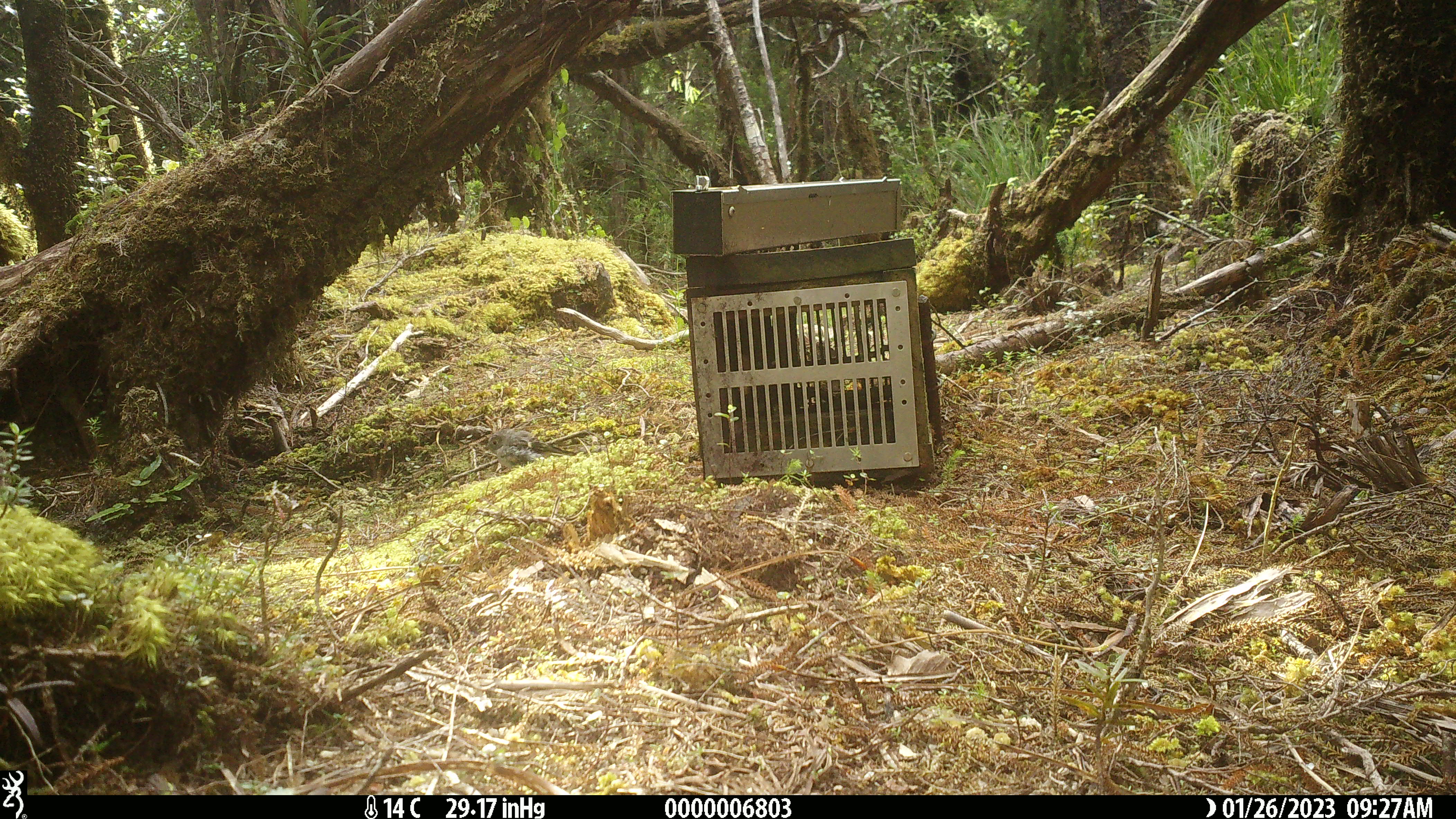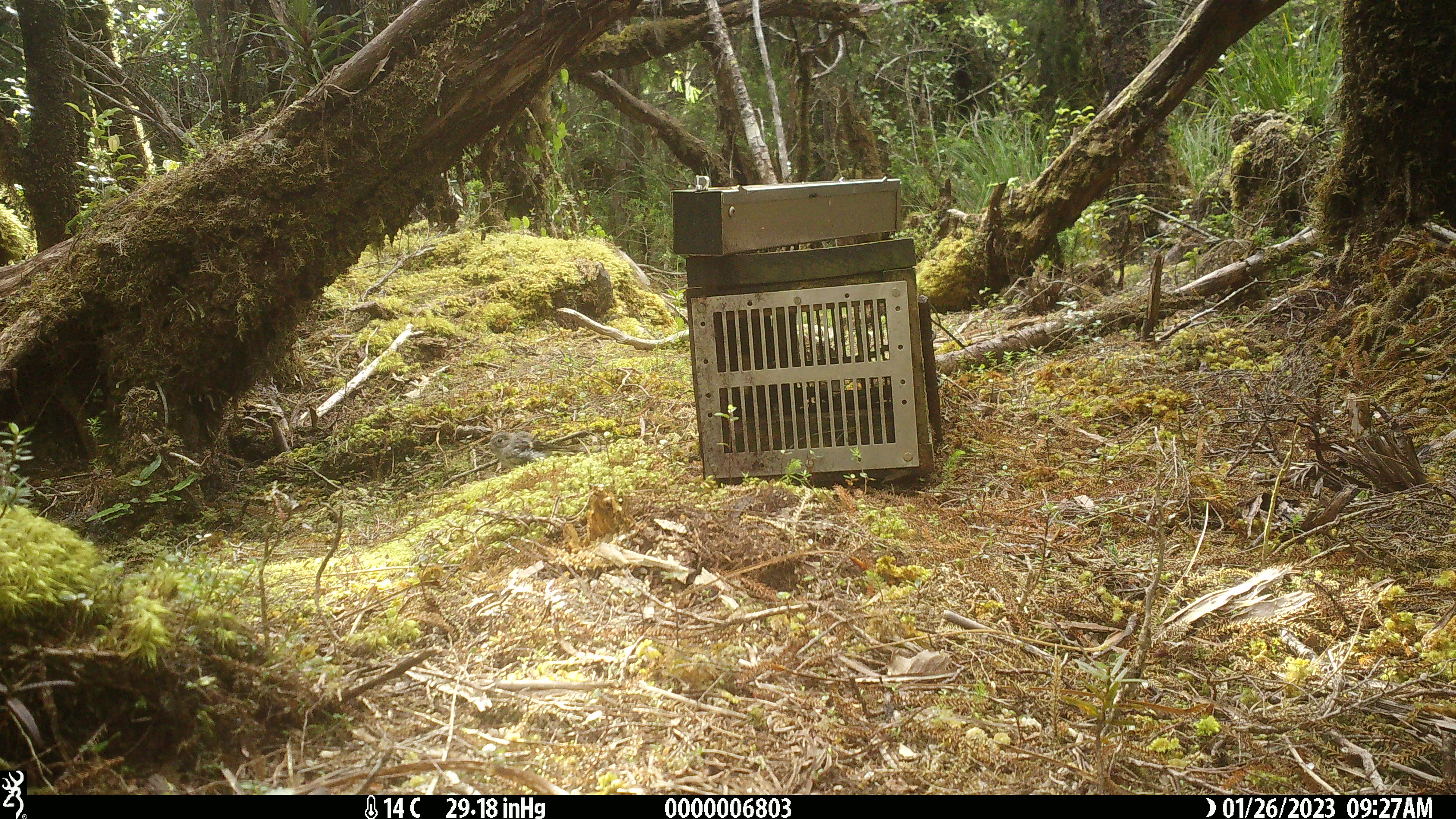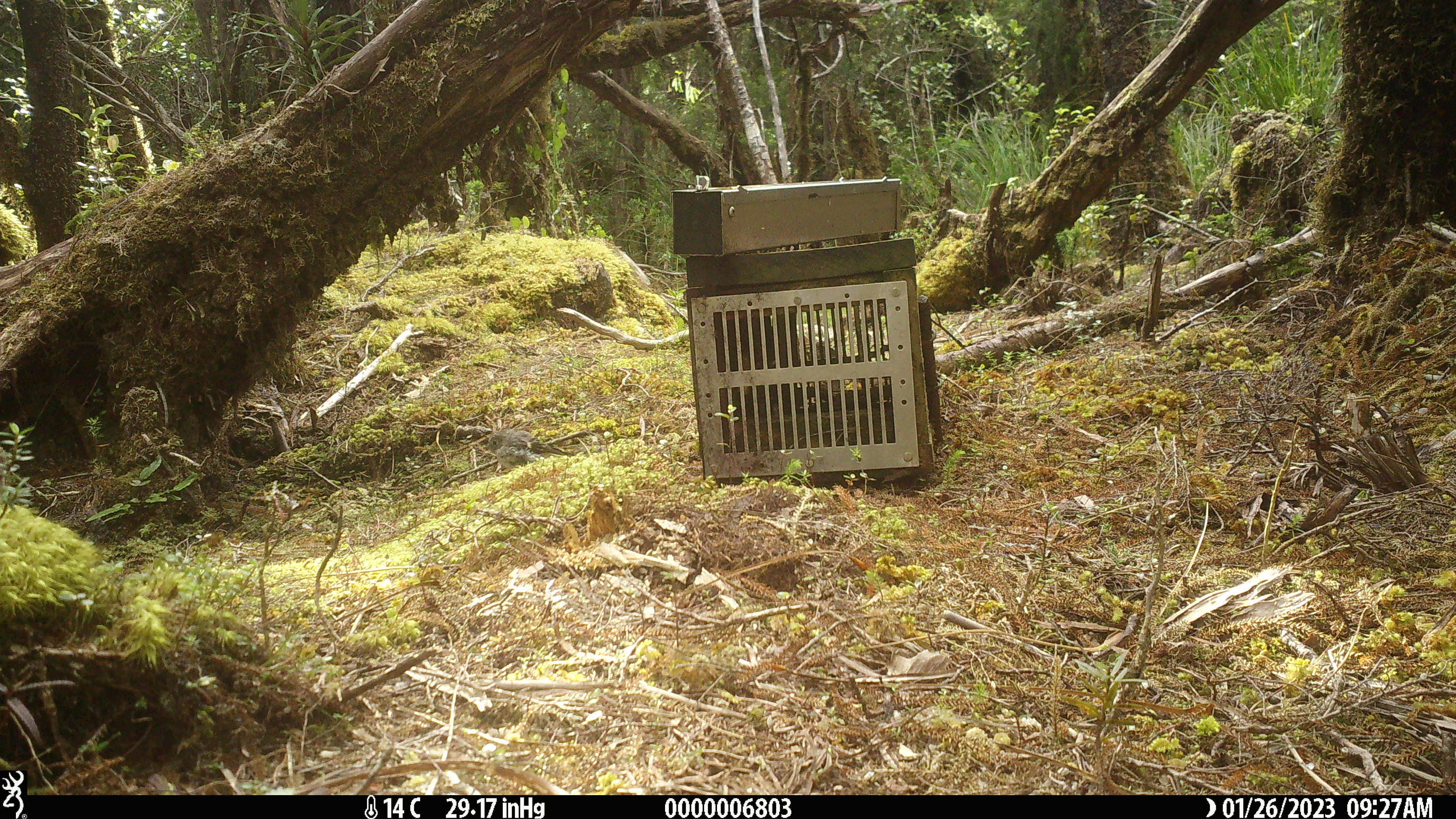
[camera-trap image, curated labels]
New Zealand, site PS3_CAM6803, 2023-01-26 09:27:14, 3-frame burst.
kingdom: Animalia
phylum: Chordata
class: Aves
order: Passeriformes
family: Petroicidae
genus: Petroica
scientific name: Petroica macrocephala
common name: tomtit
Tomtit (Petroica macrocephala).